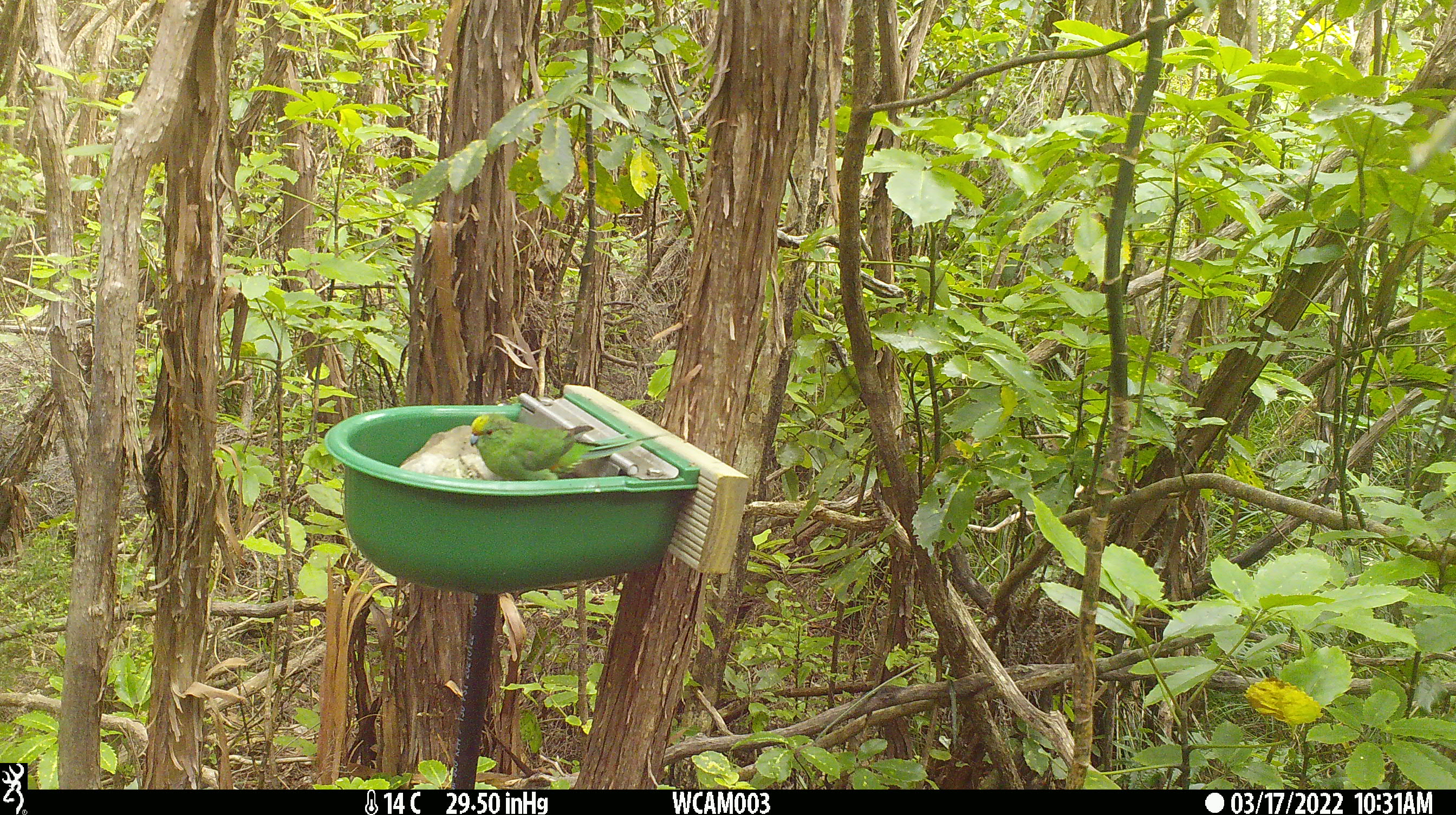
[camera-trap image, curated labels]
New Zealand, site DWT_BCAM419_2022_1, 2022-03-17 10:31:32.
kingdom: Animalia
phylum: Chordata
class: Aves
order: Psittaciformes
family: Psittaculidae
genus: Cyanoramphus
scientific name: Cyanoramphus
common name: parakeet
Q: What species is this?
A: Parakeet (Cyanoramphus).